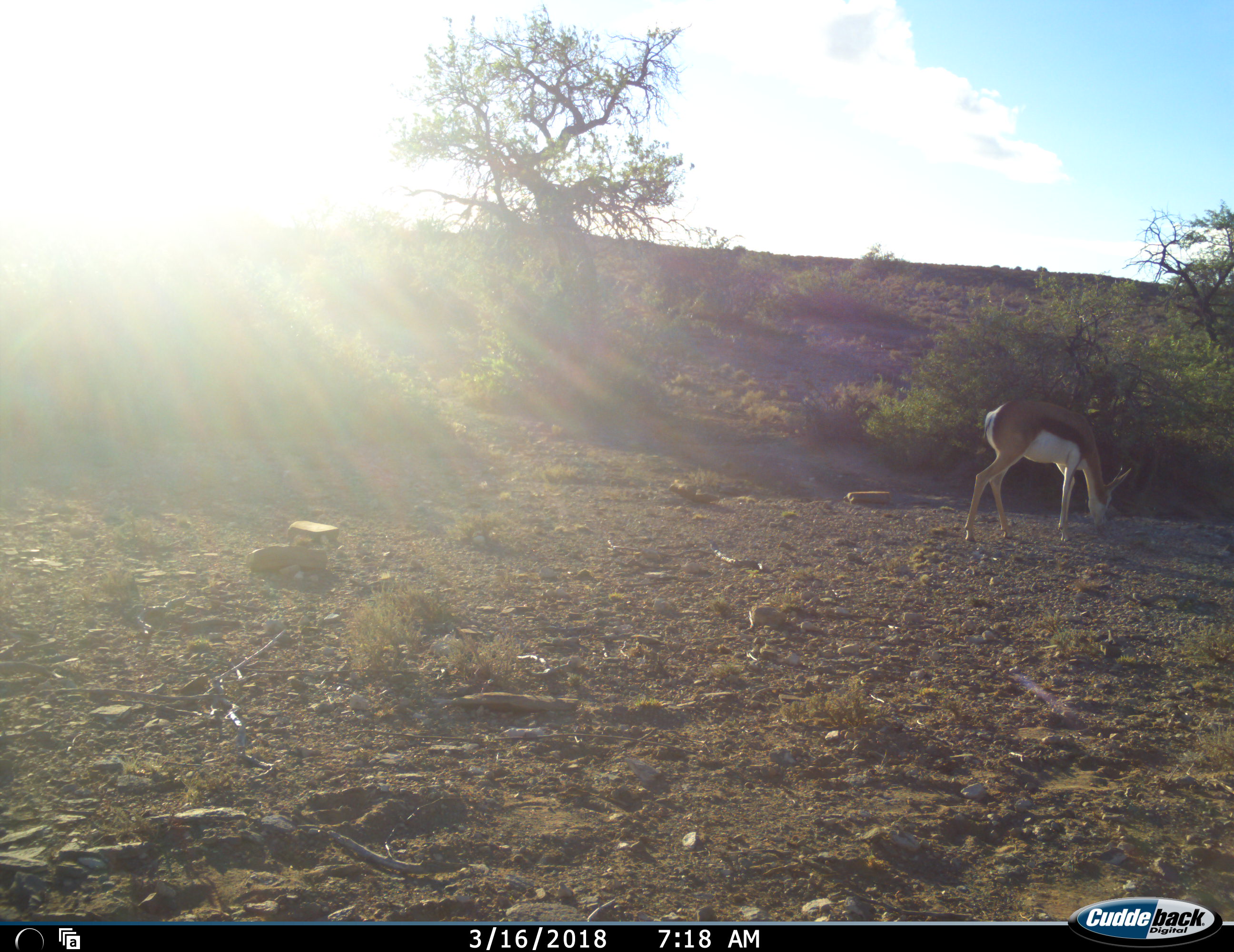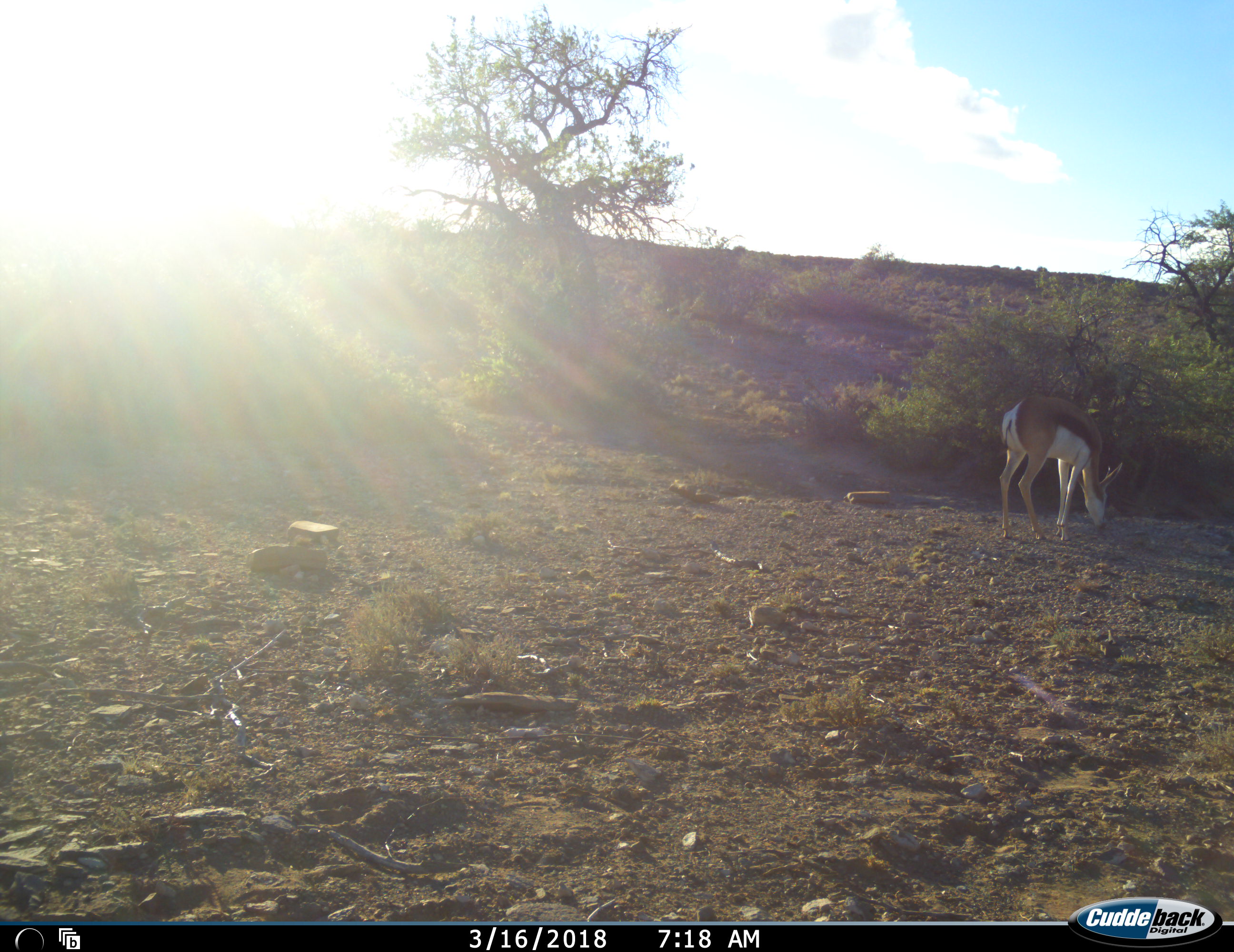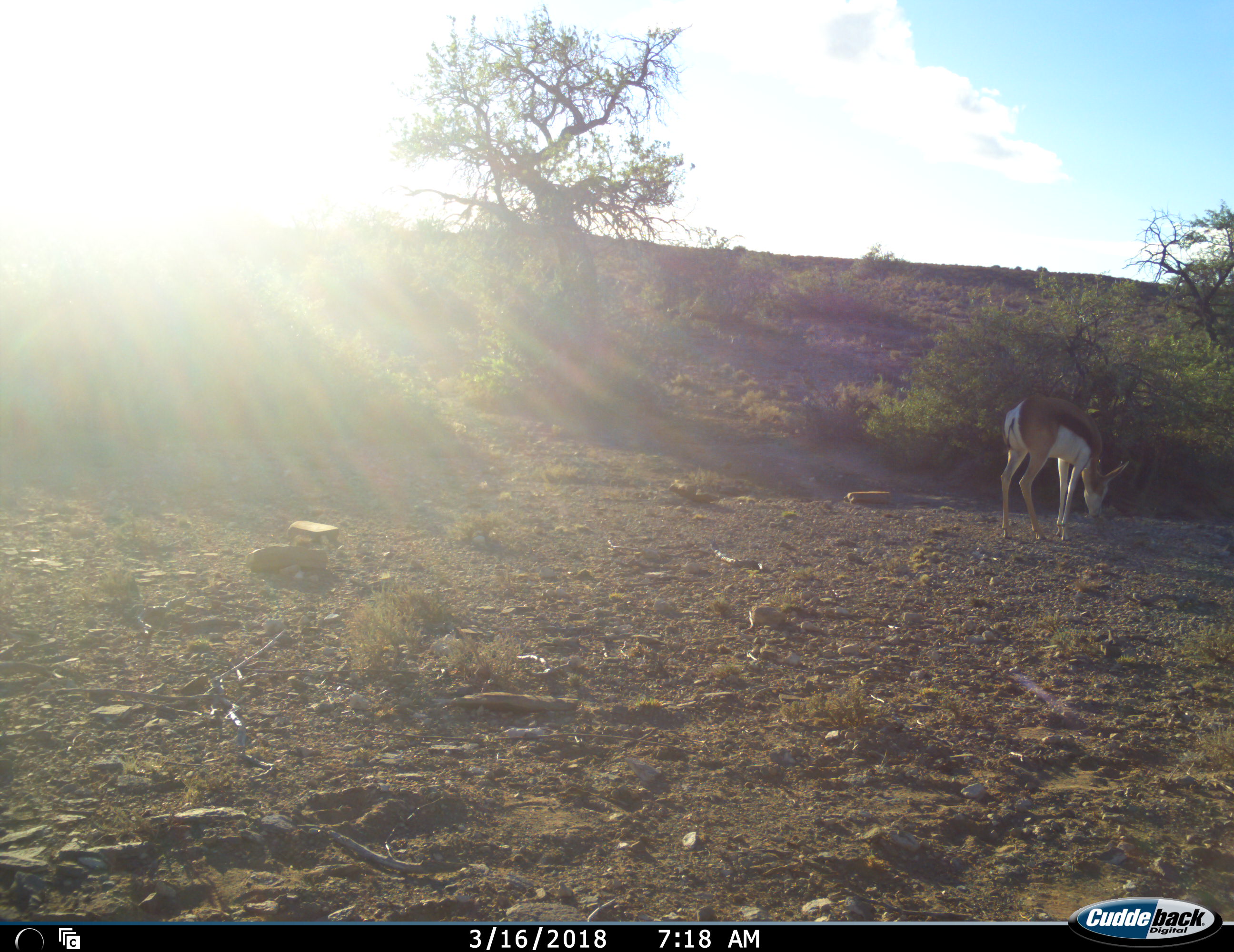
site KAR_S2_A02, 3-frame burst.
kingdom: Animalia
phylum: Chordata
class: Mammalia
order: Artiodactyla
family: Bovidae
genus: Antidorcas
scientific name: Antidorcas marsupialis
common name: springbok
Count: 1.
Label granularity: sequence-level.